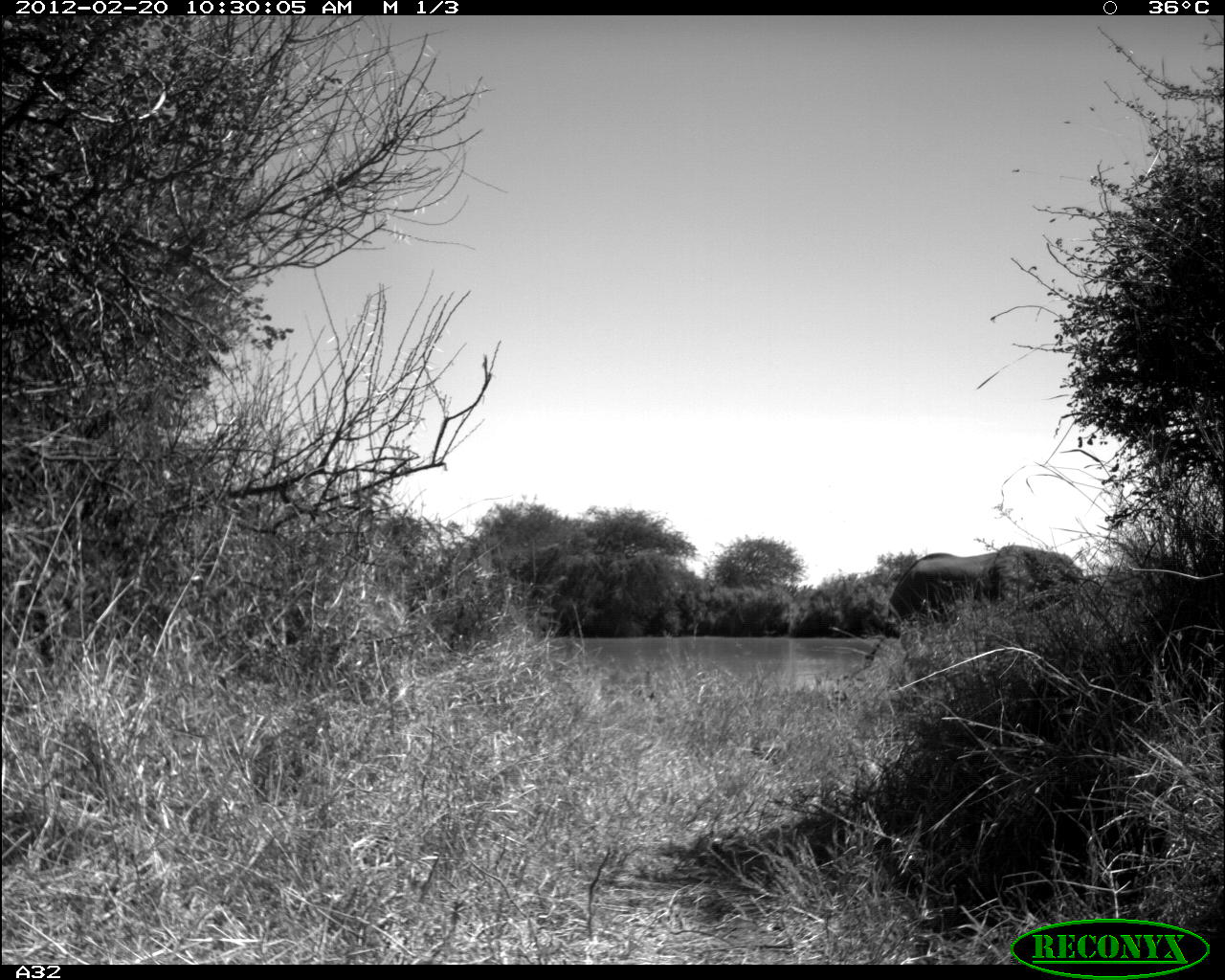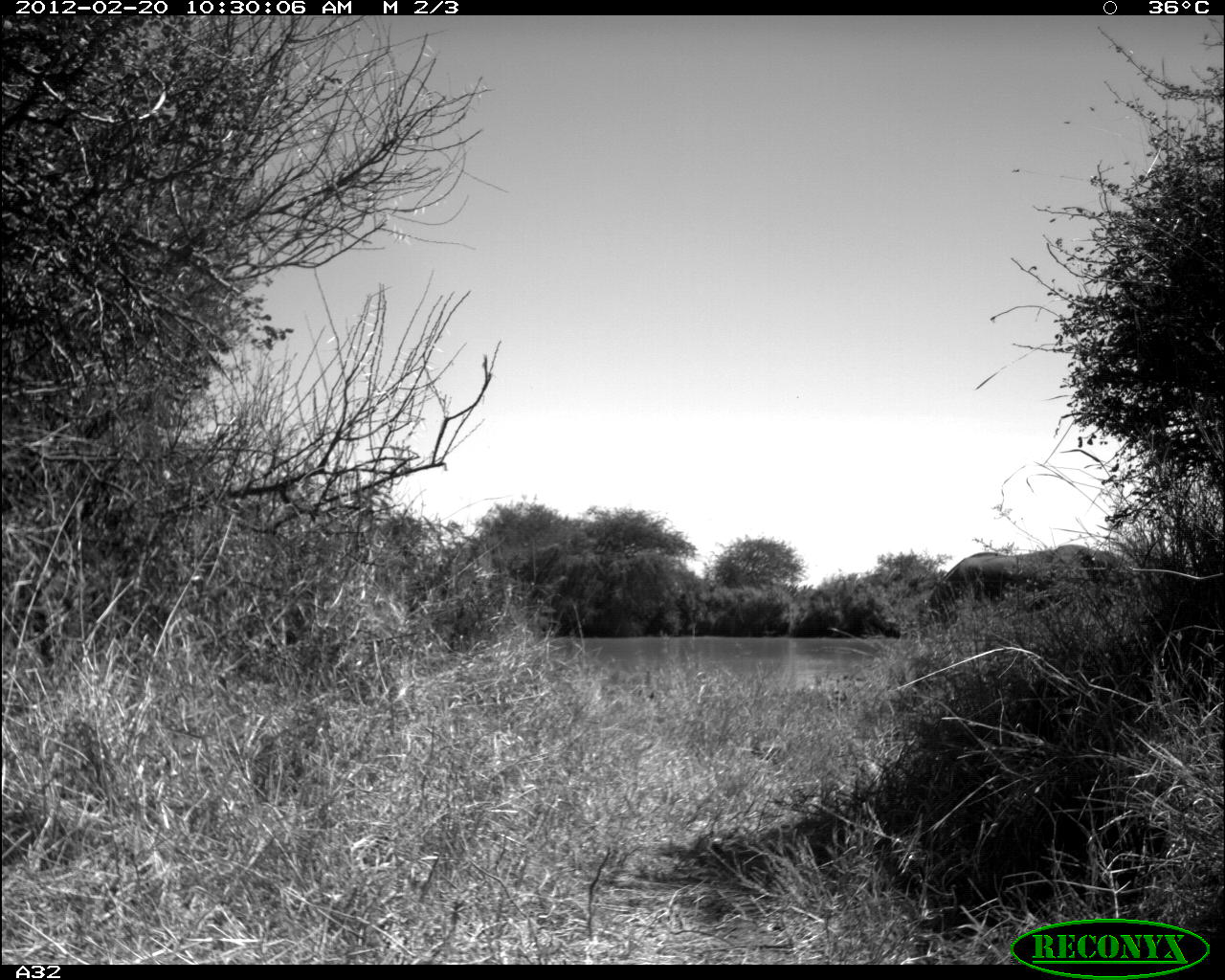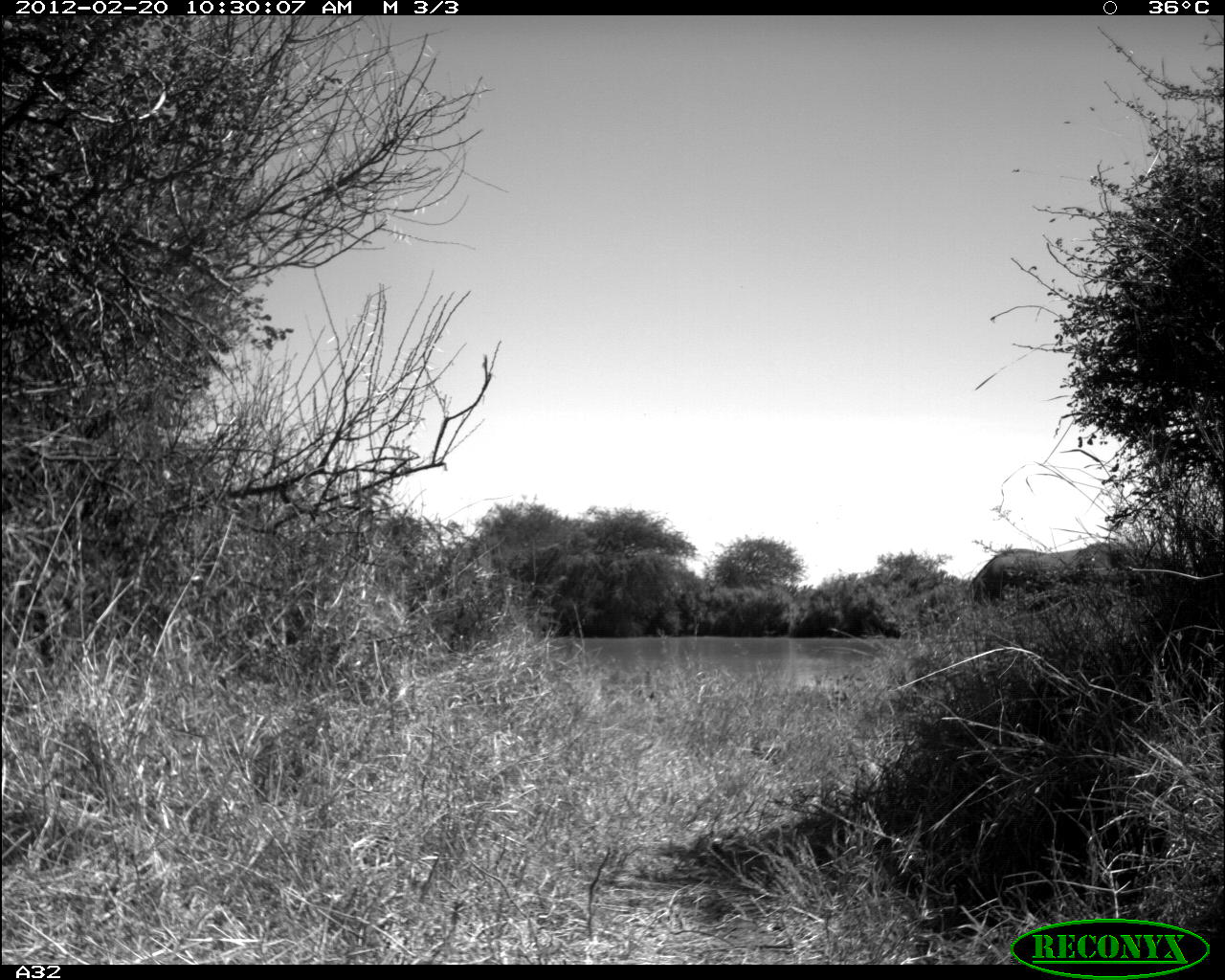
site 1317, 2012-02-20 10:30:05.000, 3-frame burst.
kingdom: Animalia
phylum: Chordata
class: Mammalia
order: Proboscidea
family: Elephantidae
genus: Loxodonta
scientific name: Loxodonta africana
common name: african bush elephant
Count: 1.